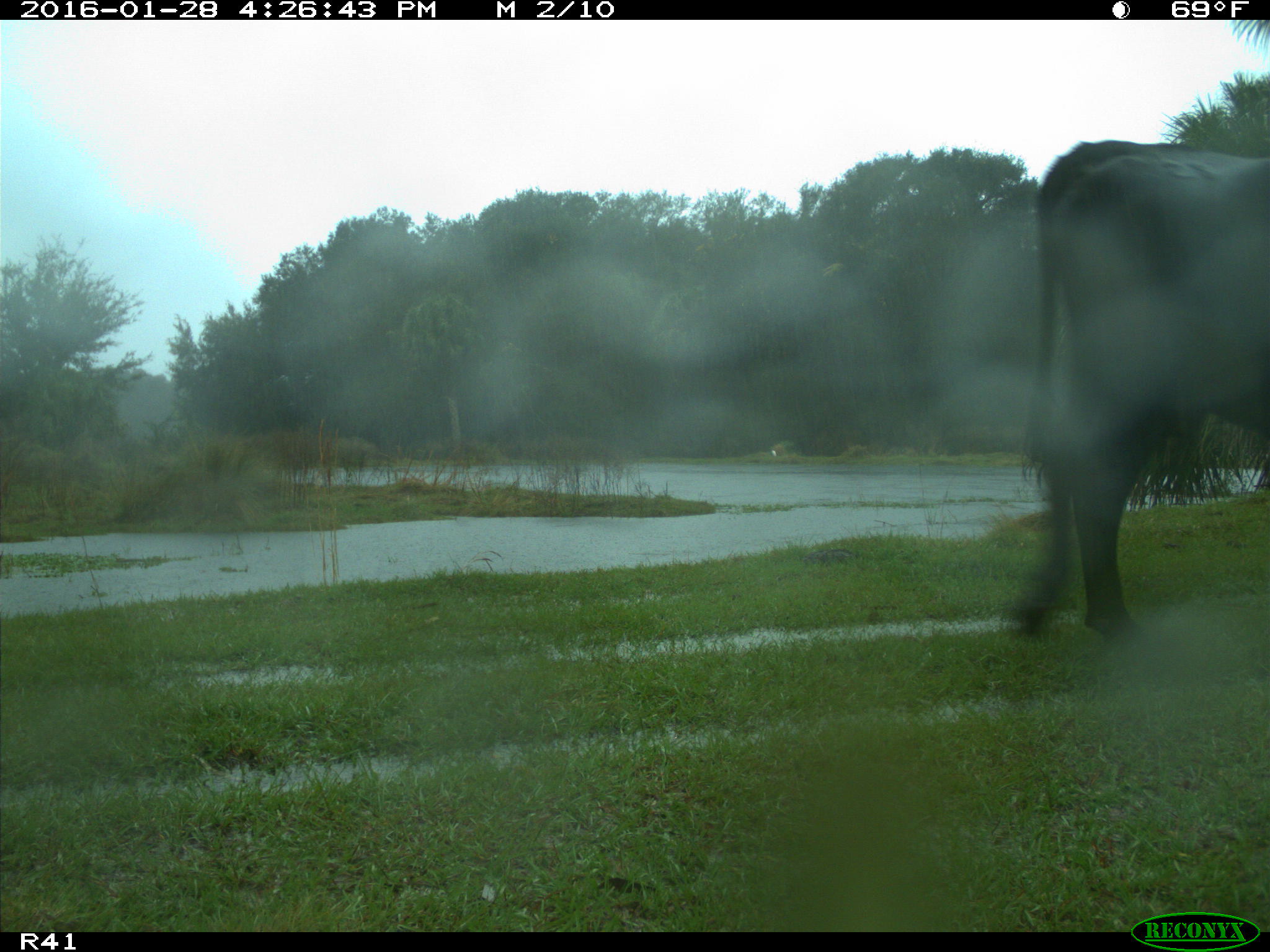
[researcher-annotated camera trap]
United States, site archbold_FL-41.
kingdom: Animalia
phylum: Chordata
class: Mammalia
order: Artiodactyla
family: Bovidae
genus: Bos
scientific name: Bos taurus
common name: domestic cow